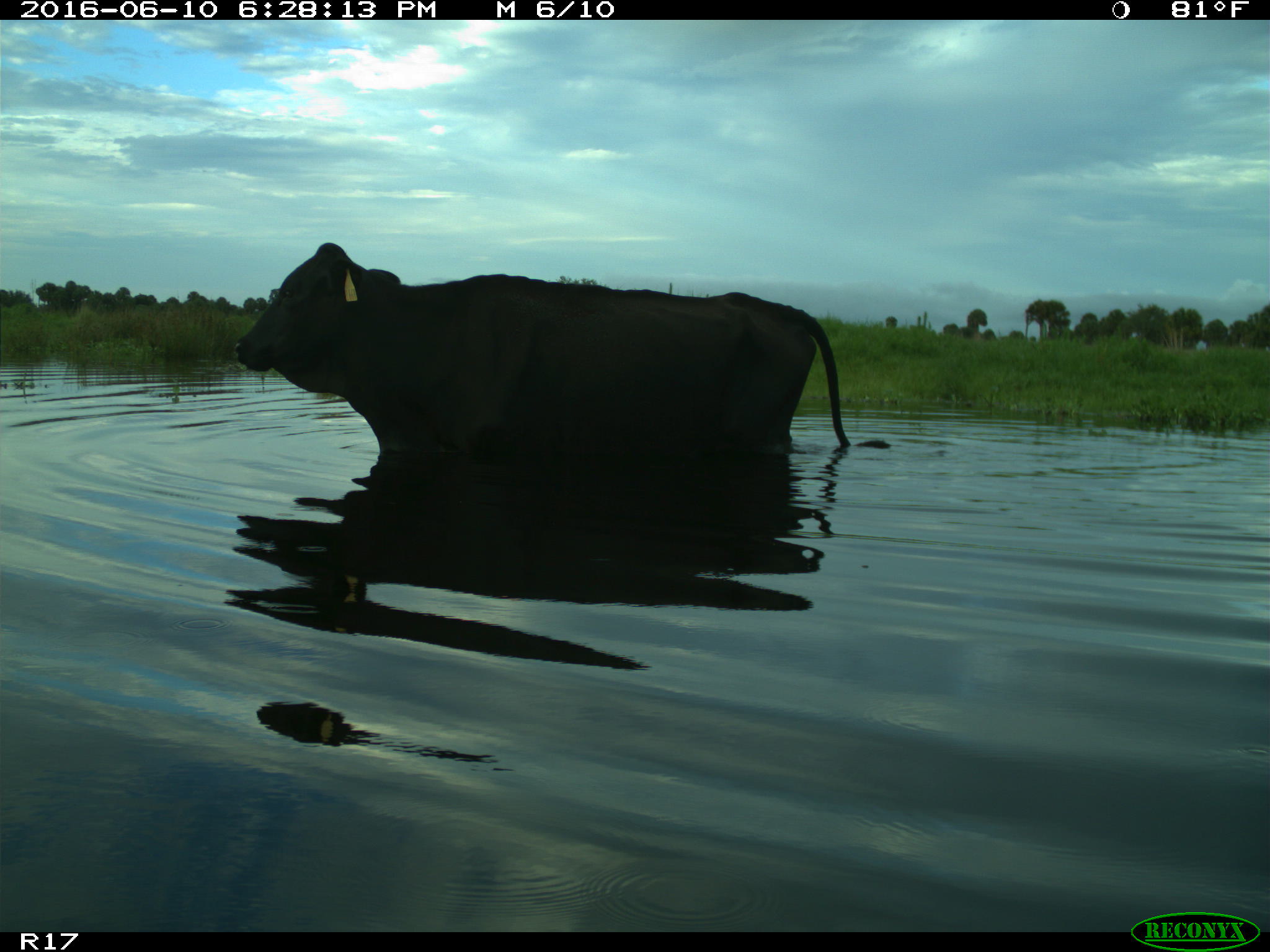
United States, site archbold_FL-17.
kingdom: Animalia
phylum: Chordata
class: Mammalia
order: Artiodactyla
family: Bovidae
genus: Bos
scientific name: Bos taurus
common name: domestic cow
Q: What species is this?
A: Bos taurus (domestic cow).